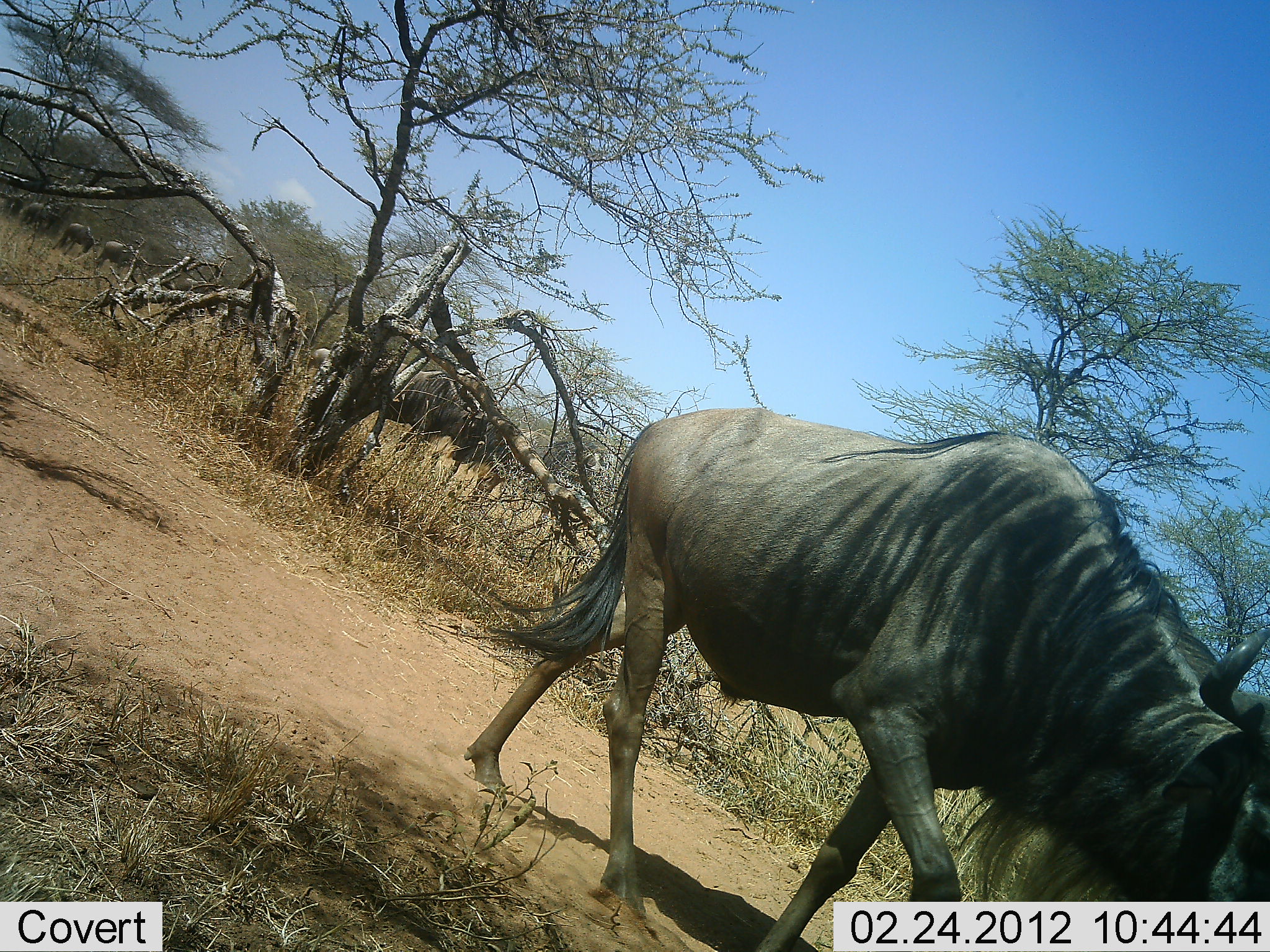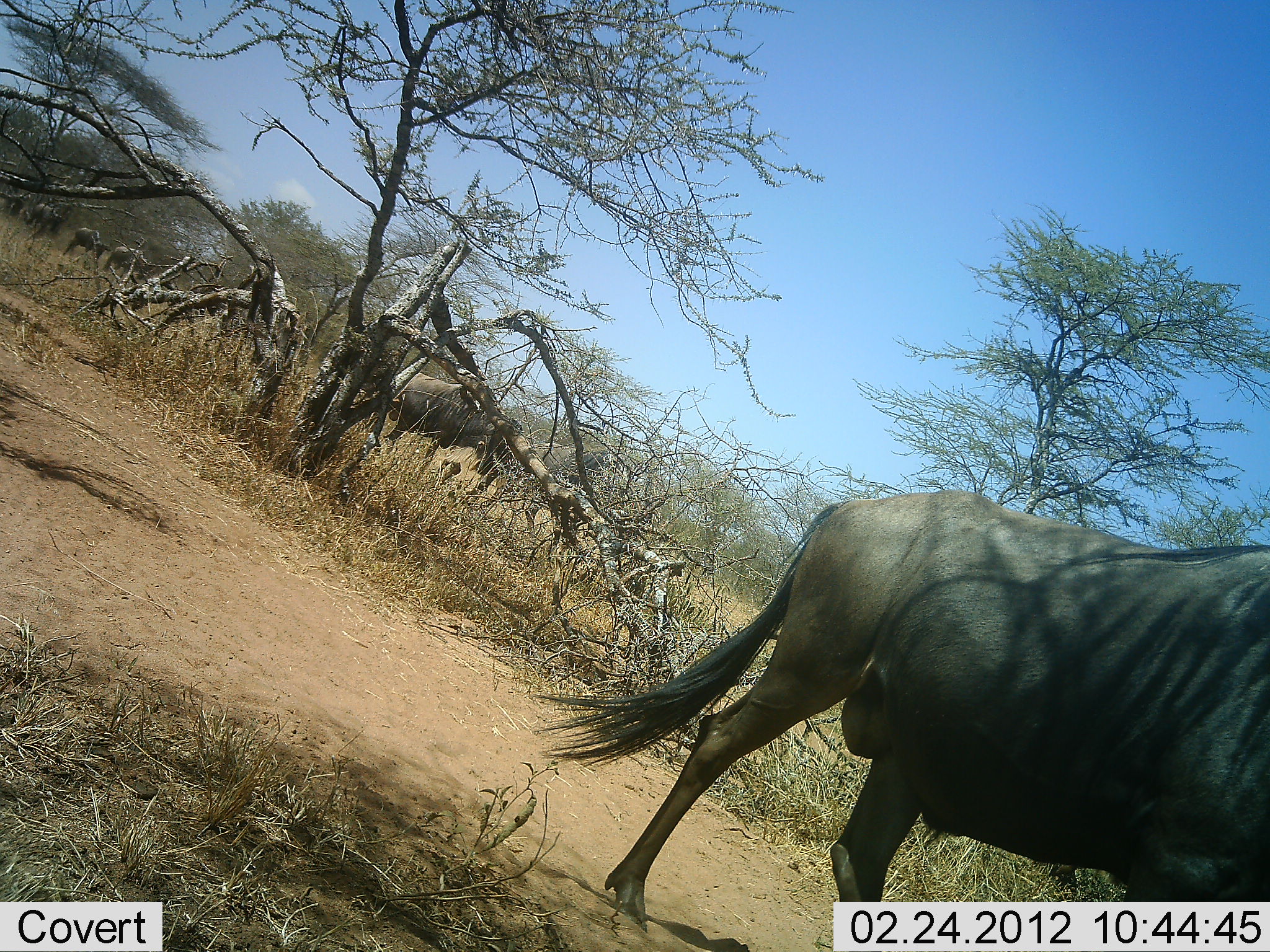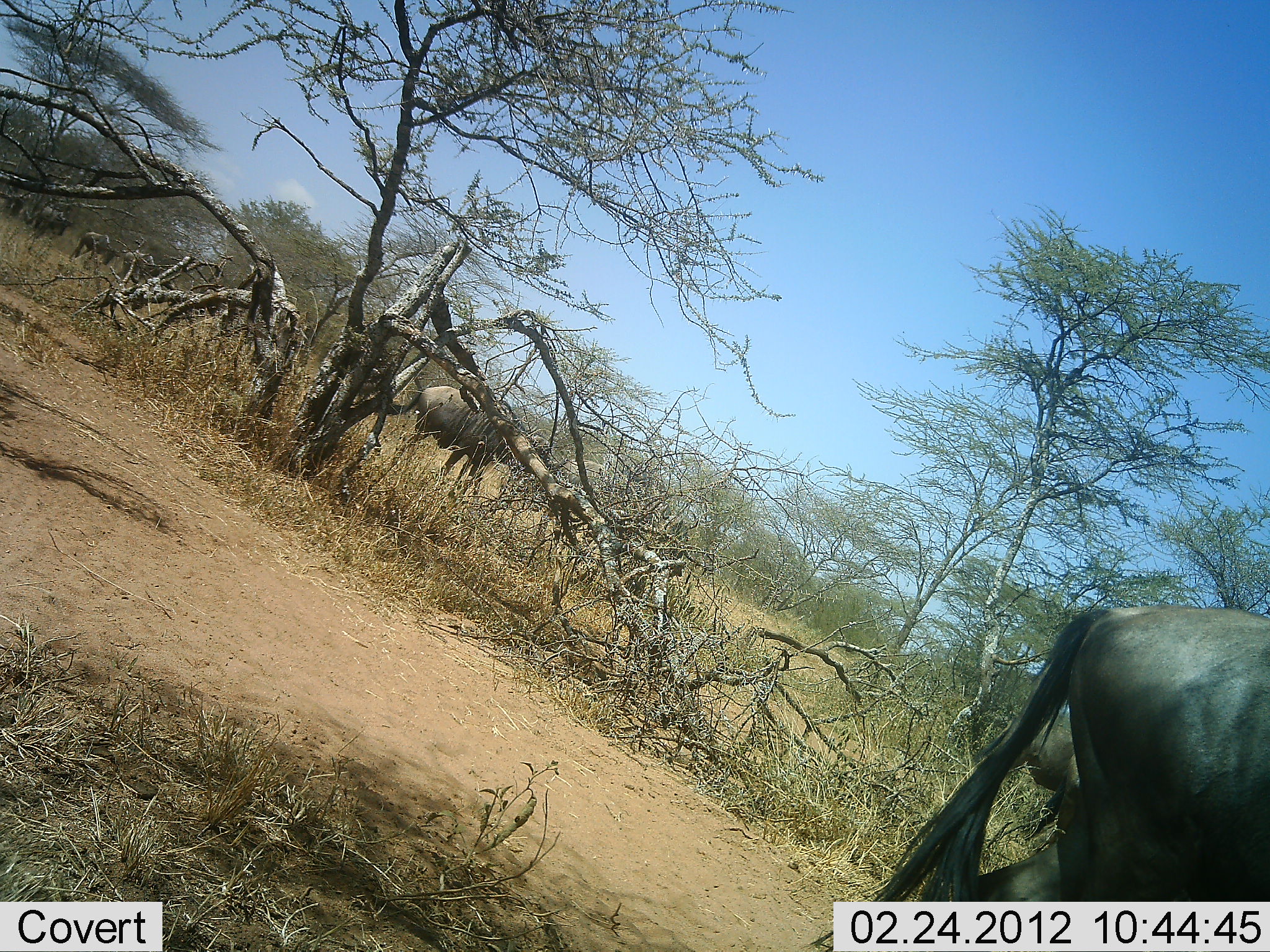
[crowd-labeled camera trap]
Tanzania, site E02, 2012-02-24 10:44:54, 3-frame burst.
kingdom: Animalia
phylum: Chordata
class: Mammalia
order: Artiodactyla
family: Bovidae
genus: Connochaetes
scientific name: Connochaetes taurinus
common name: blue wildebeest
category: wildebeest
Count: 7.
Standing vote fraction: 5%.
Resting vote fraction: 0%.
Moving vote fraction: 95%.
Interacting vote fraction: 0%.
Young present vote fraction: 5%.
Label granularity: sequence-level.